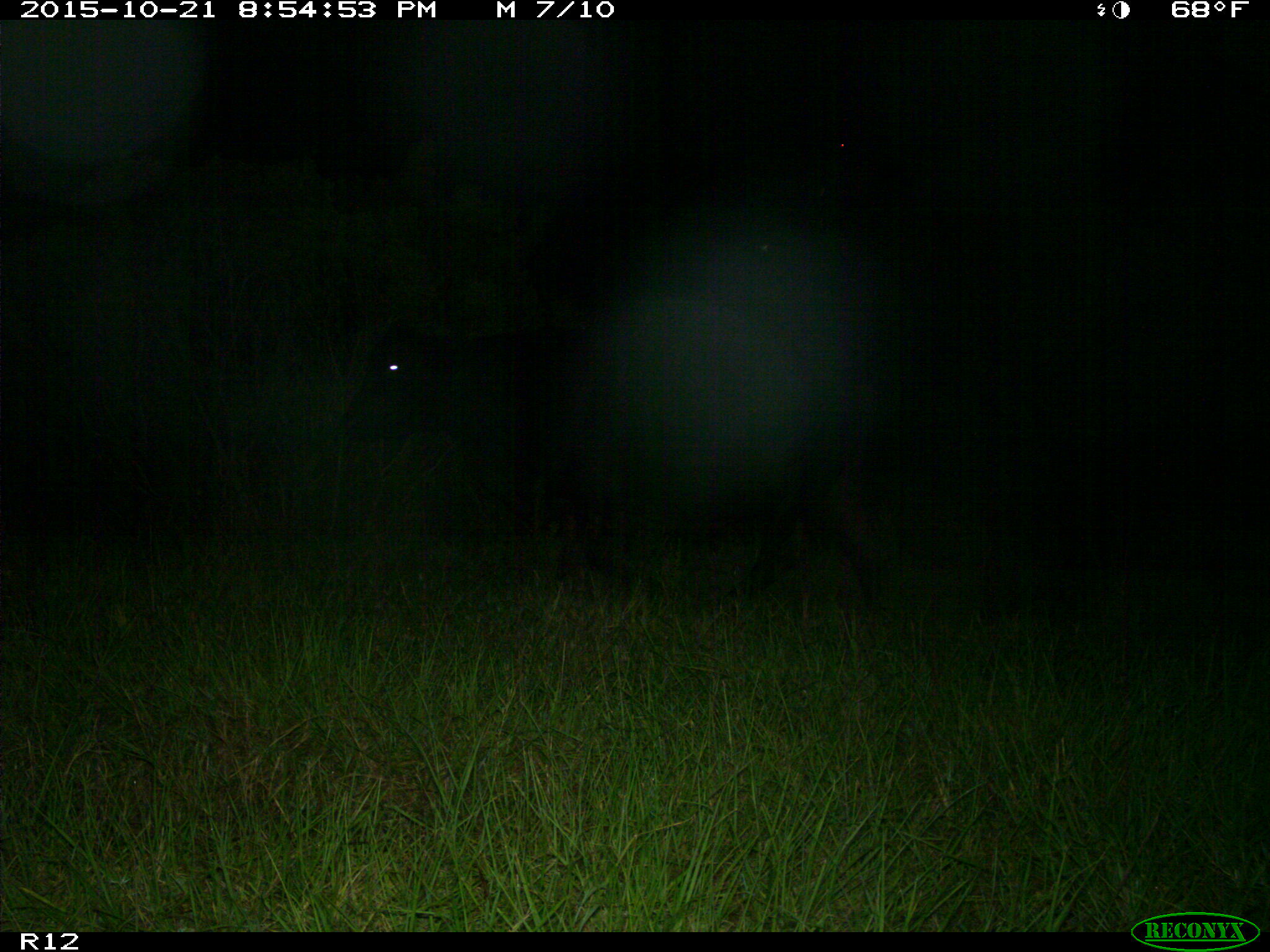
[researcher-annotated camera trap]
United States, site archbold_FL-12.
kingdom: Animalia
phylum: Chordata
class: Mammalia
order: Artiodactyla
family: Bovidae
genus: Bos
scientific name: Bos taurus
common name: domestic cow